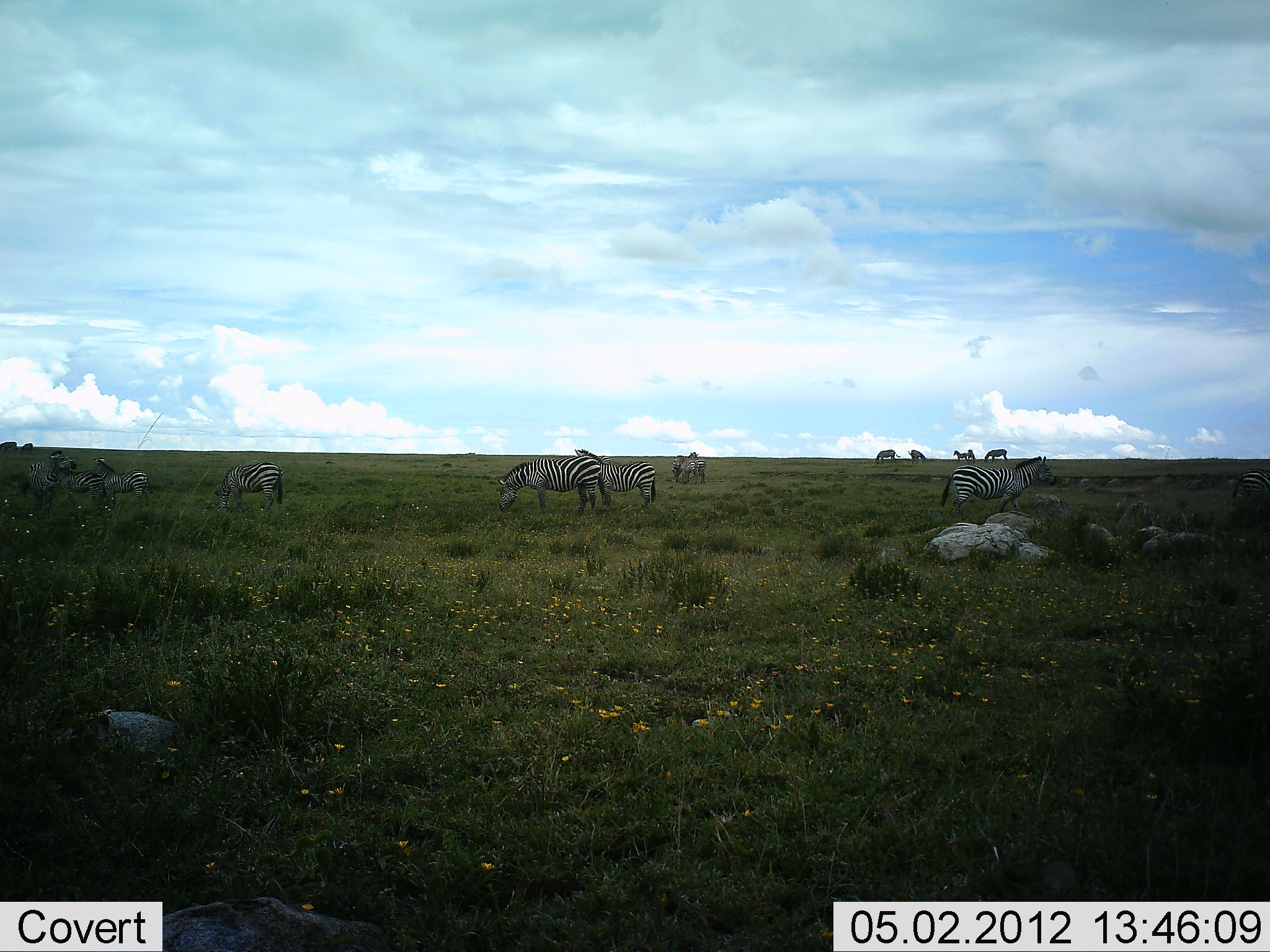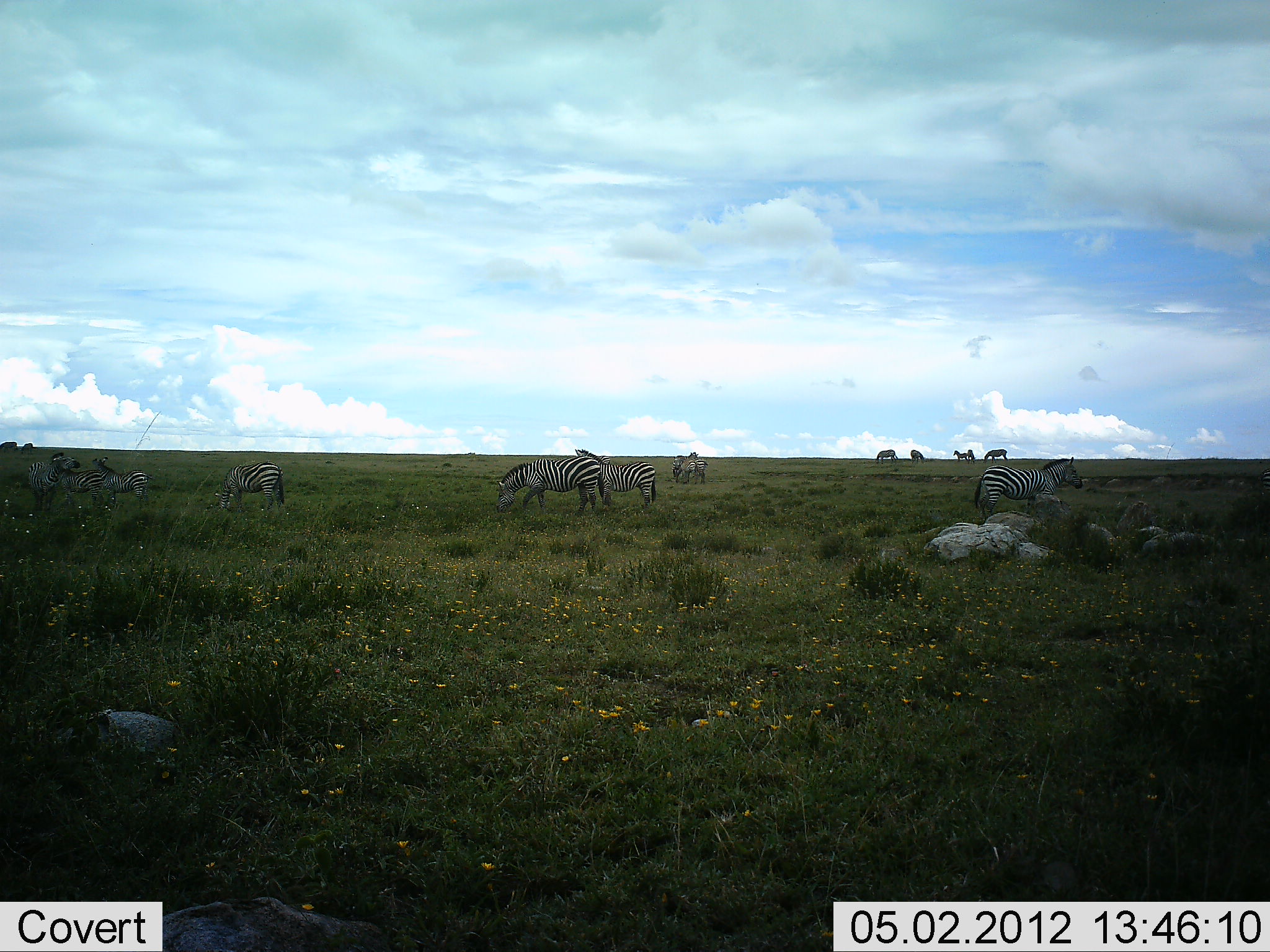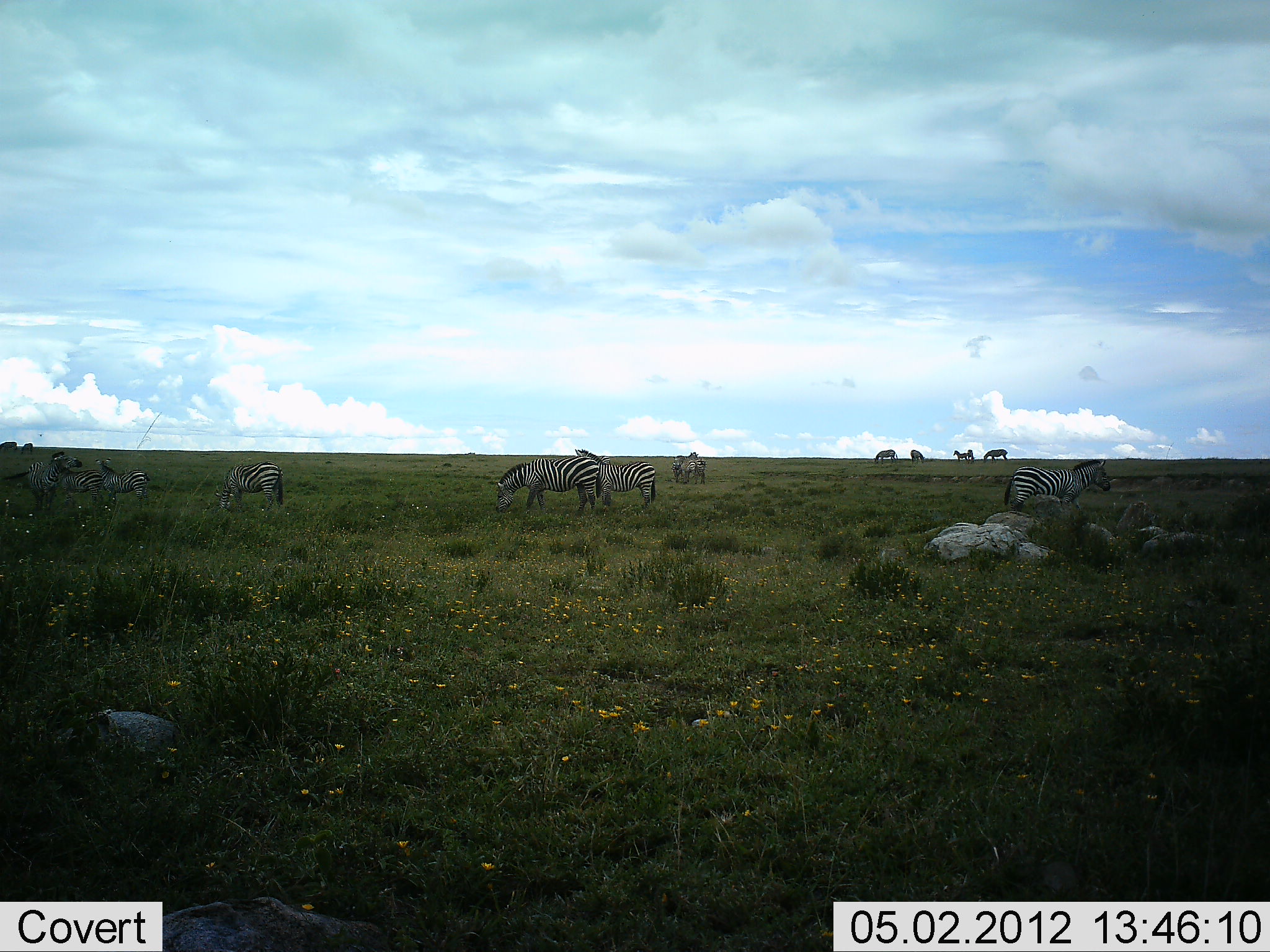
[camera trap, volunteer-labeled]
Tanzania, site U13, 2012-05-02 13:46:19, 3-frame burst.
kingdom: Animalia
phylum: Chordata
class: Mammalia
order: Perissodactyla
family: Equidae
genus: Equus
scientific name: Equus quagga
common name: plains zebra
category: zebra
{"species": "zebra (plains zebra) (Equus quagga)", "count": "11-50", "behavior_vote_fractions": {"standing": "71%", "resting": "8%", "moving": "46%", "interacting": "4%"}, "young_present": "0%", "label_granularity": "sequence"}